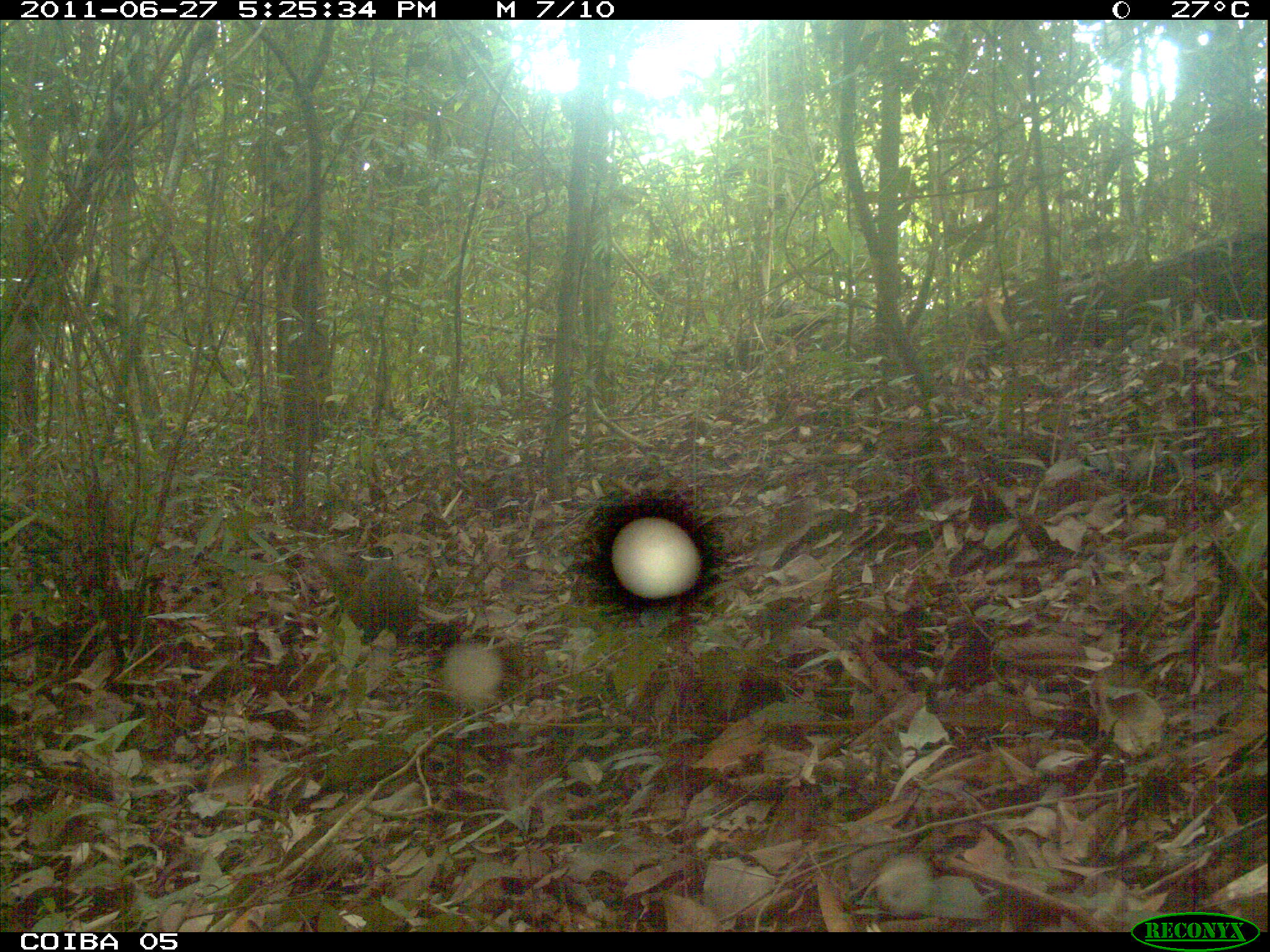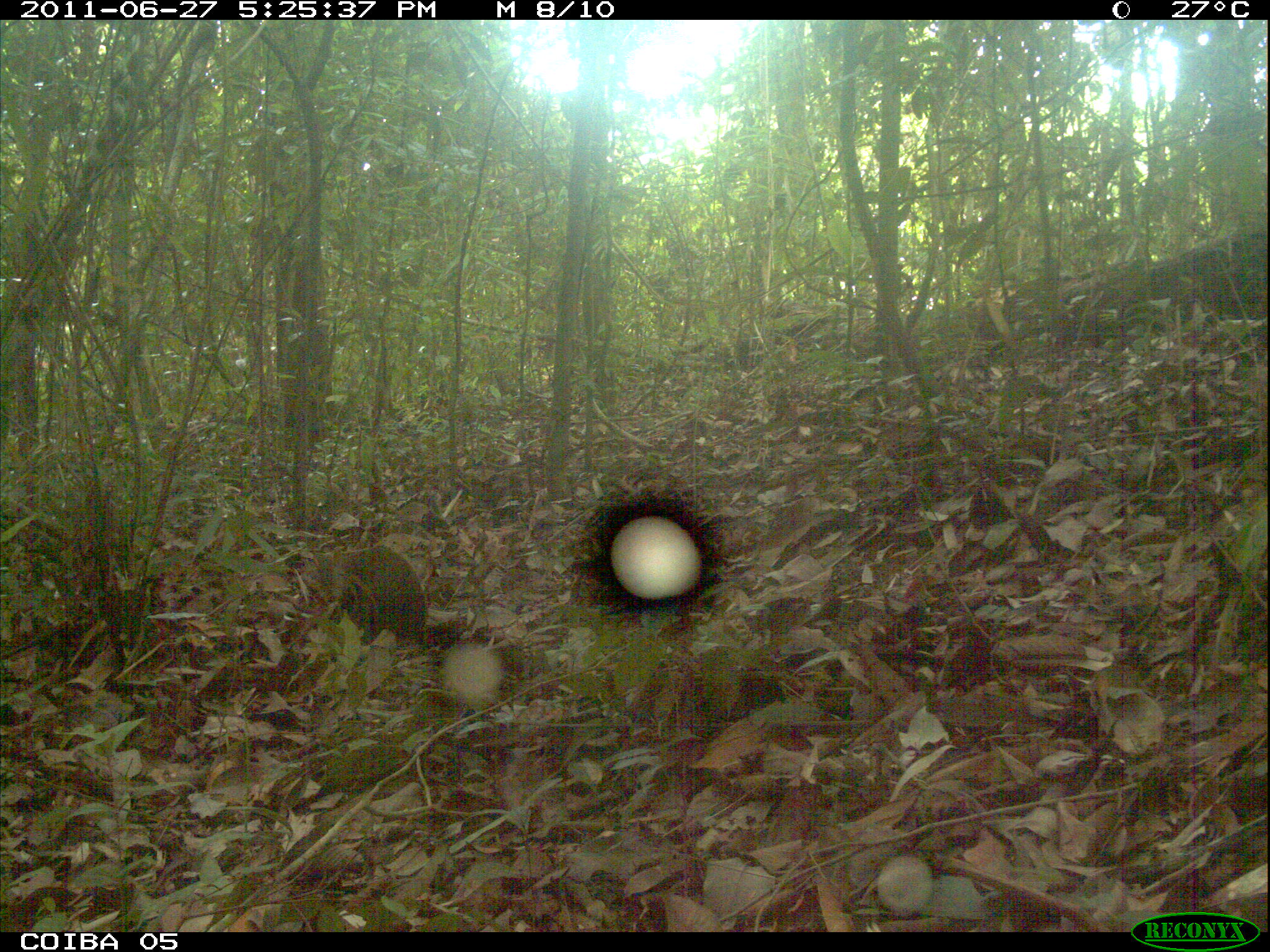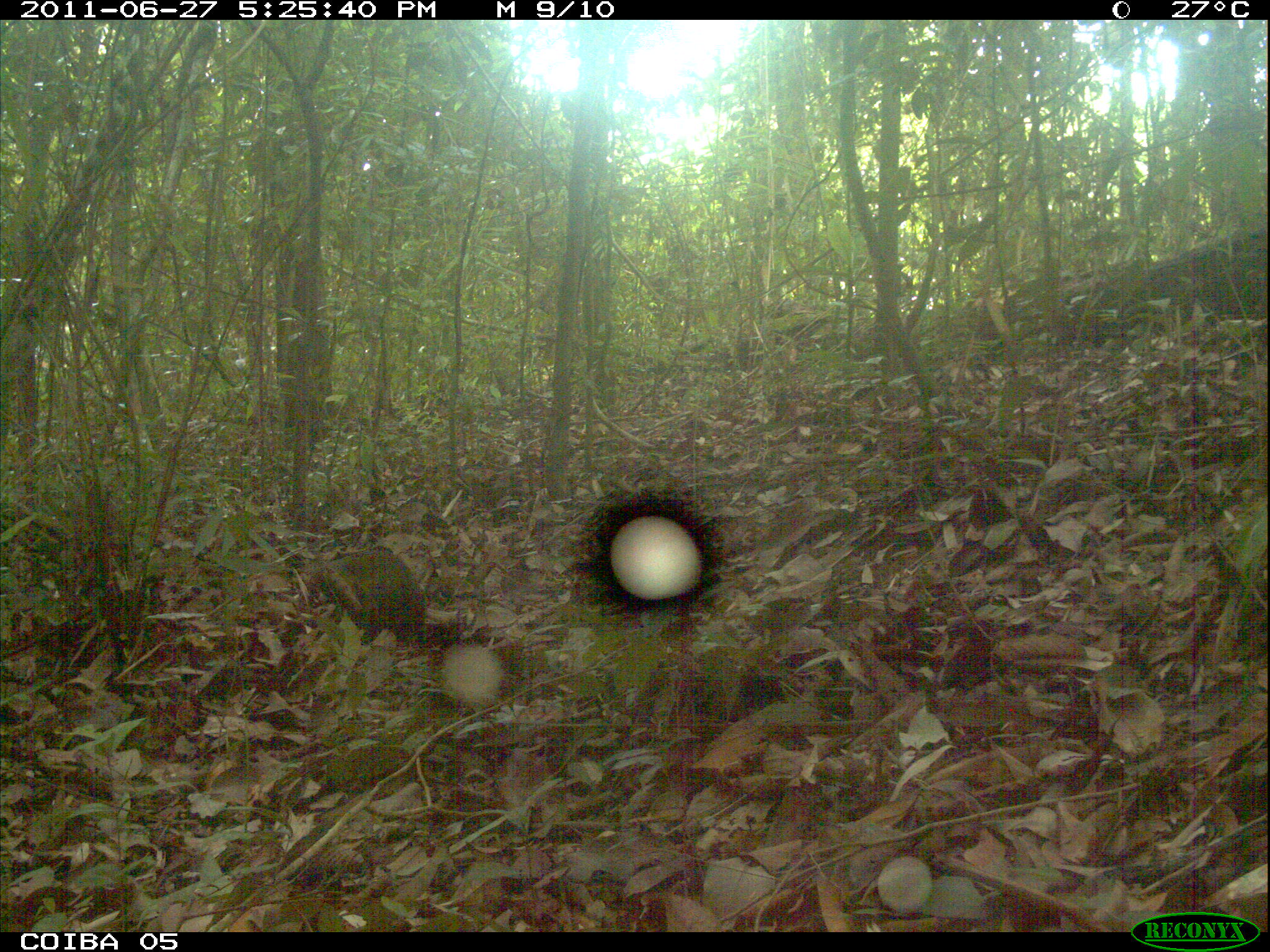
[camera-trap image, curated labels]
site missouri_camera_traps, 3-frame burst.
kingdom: Animalia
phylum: Chordata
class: Mammalia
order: Rodentia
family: Dasyproctidae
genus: Dasyprocta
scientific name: Dasyprocta coibae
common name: coiban agouti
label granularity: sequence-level